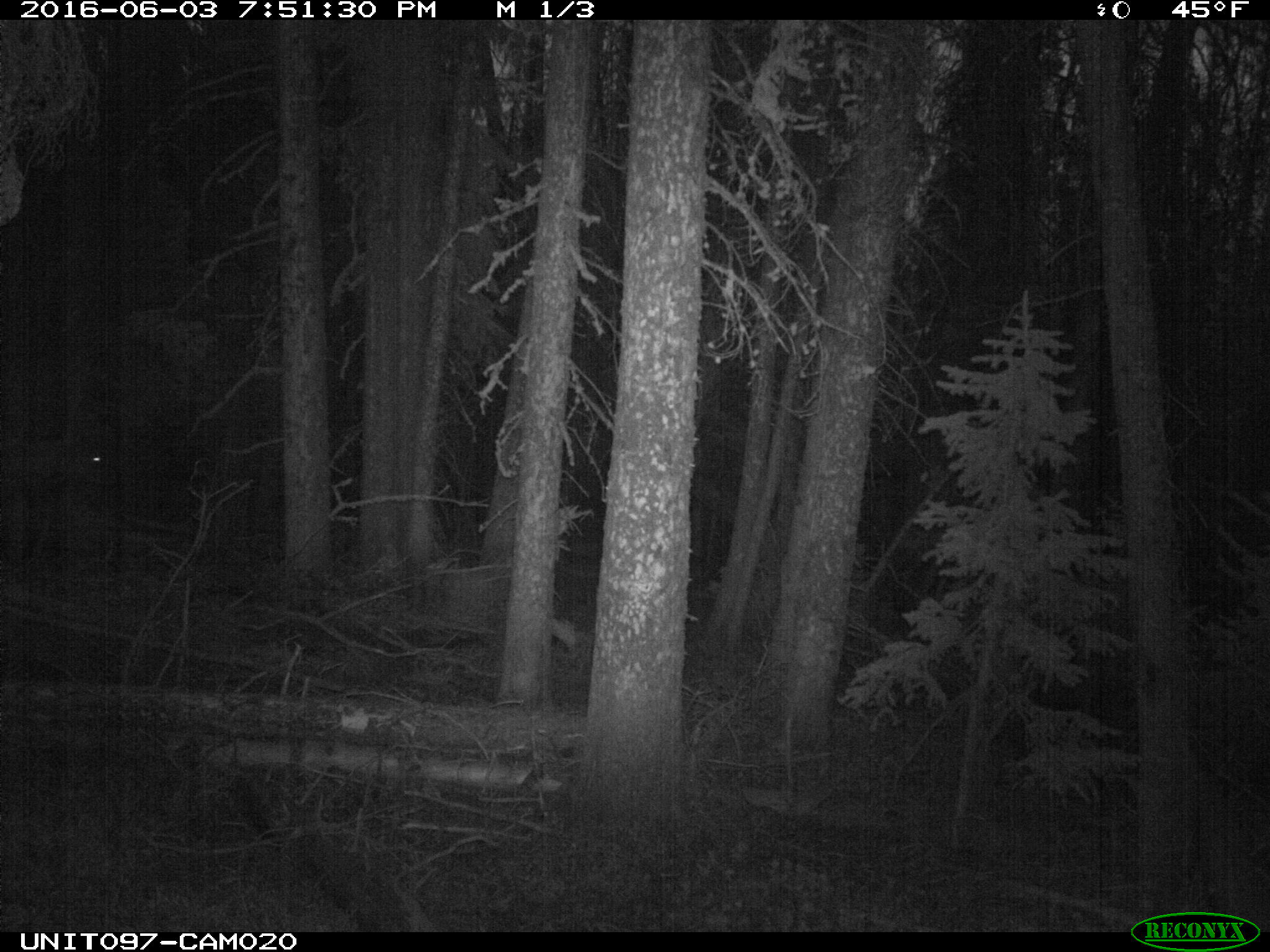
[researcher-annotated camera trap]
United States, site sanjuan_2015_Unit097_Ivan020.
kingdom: Animalia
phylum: Chordata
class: Mammalia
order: Artiodactyla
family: Cervidae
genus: Cervus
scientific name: Cervus elaphus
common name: red deer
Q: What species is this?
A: Cervus elaphus (red deer).